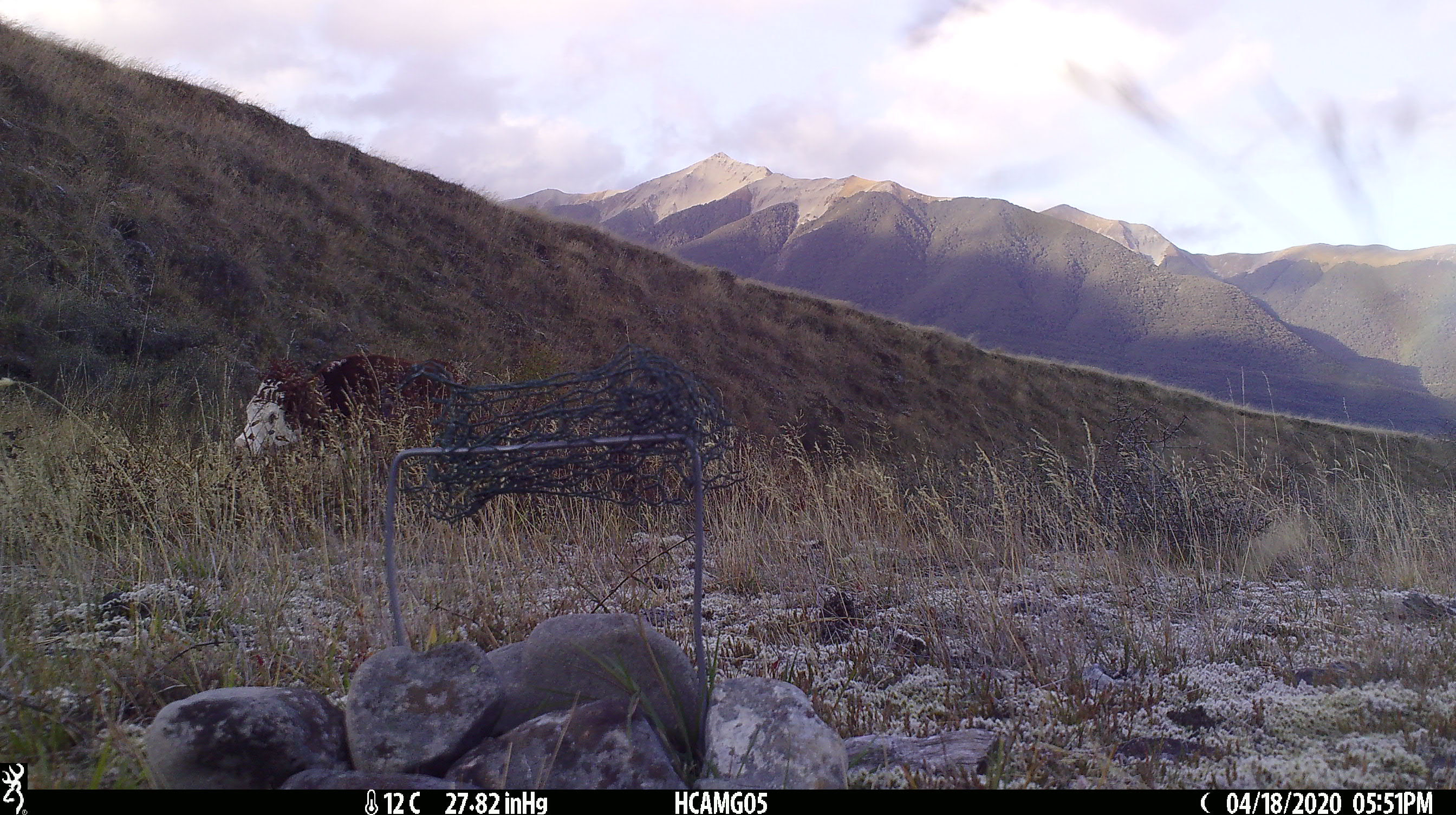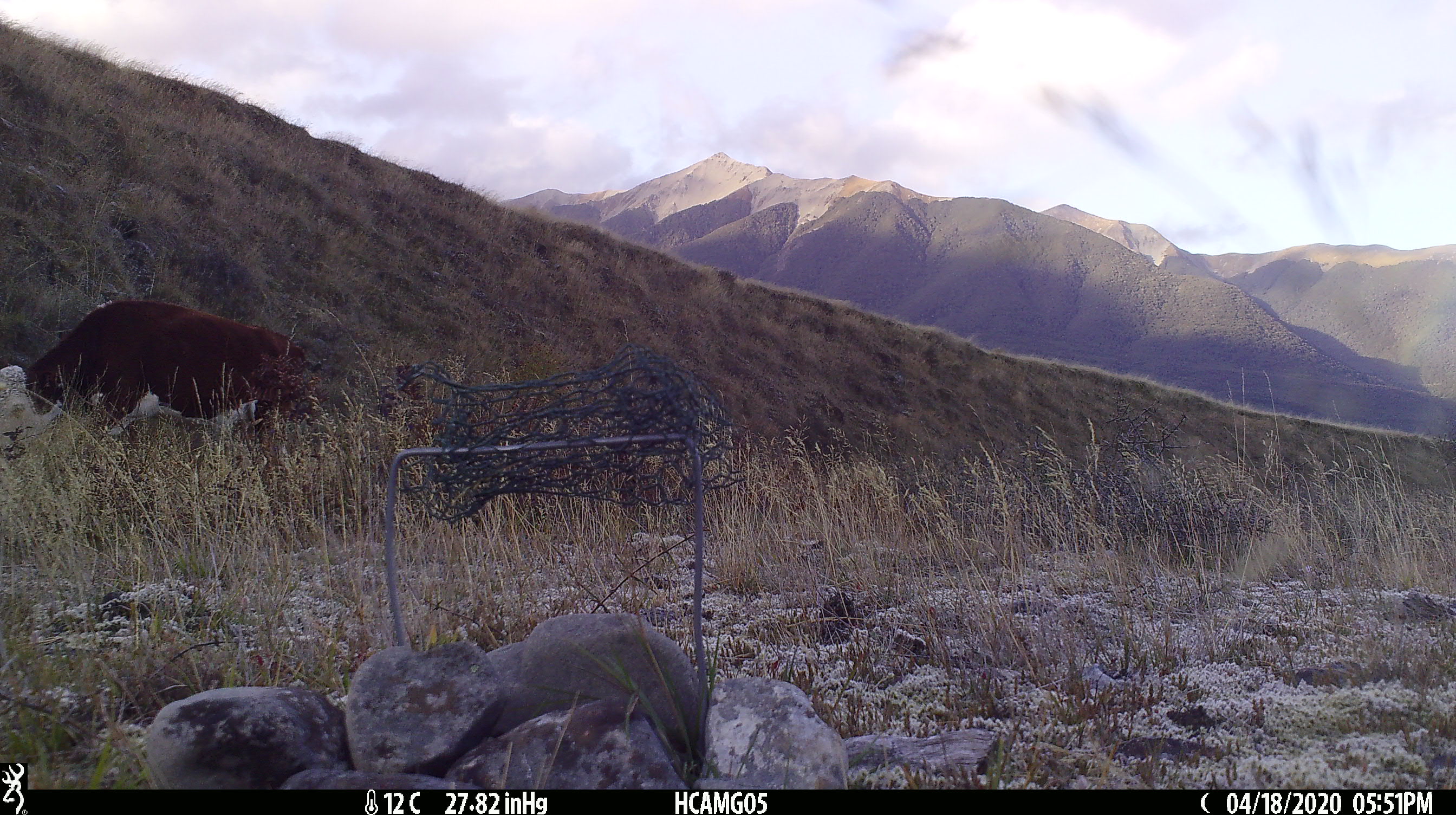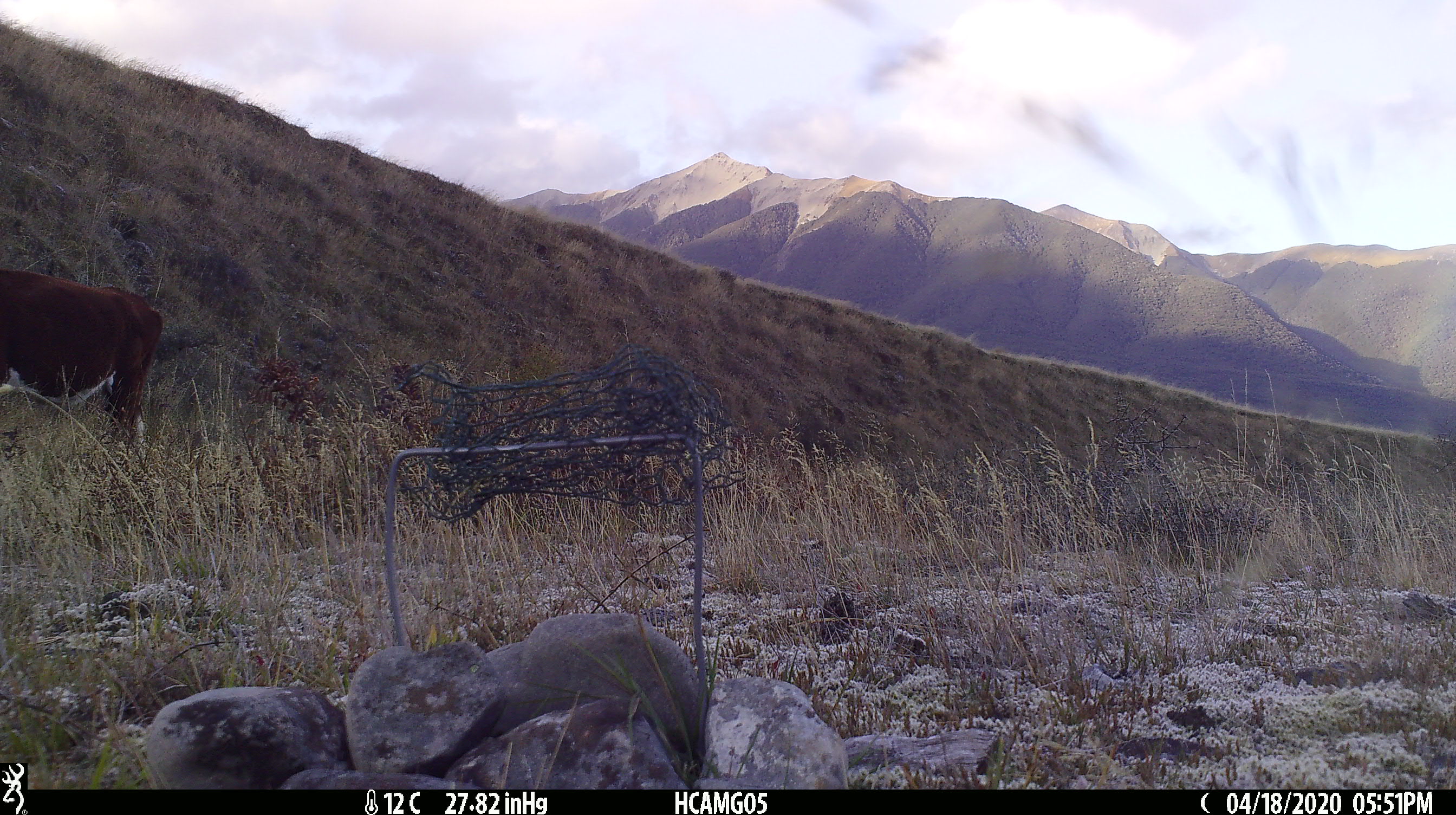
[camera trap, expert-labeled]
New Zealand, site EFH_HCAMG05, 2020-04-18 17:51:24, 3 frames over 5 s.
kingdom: Animalia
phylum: Chordata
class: Mammalia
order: Artiodactyla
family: Bovidae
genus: Bos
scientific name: Bos taurus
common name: domestic cow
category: cow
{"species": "cow (domestic cow) (Bos taurus)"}